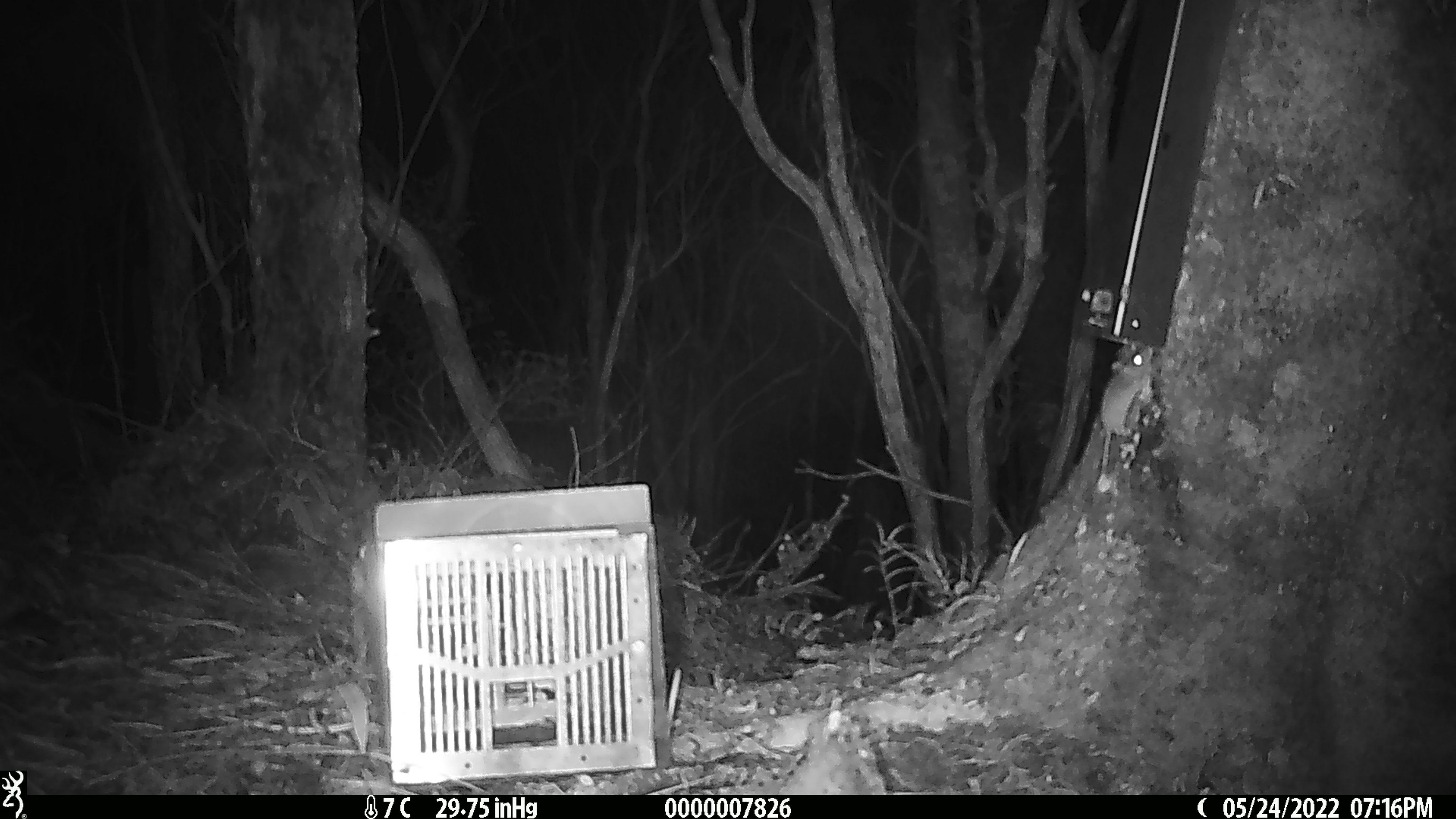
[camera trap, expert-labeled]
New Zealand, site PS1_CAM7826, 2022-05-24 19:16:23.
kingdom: Animalia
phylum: Chordata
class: Mammalia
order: Rodentia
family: Muridae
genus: Mus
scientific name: Mus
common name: mouse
Mouse (Mus).